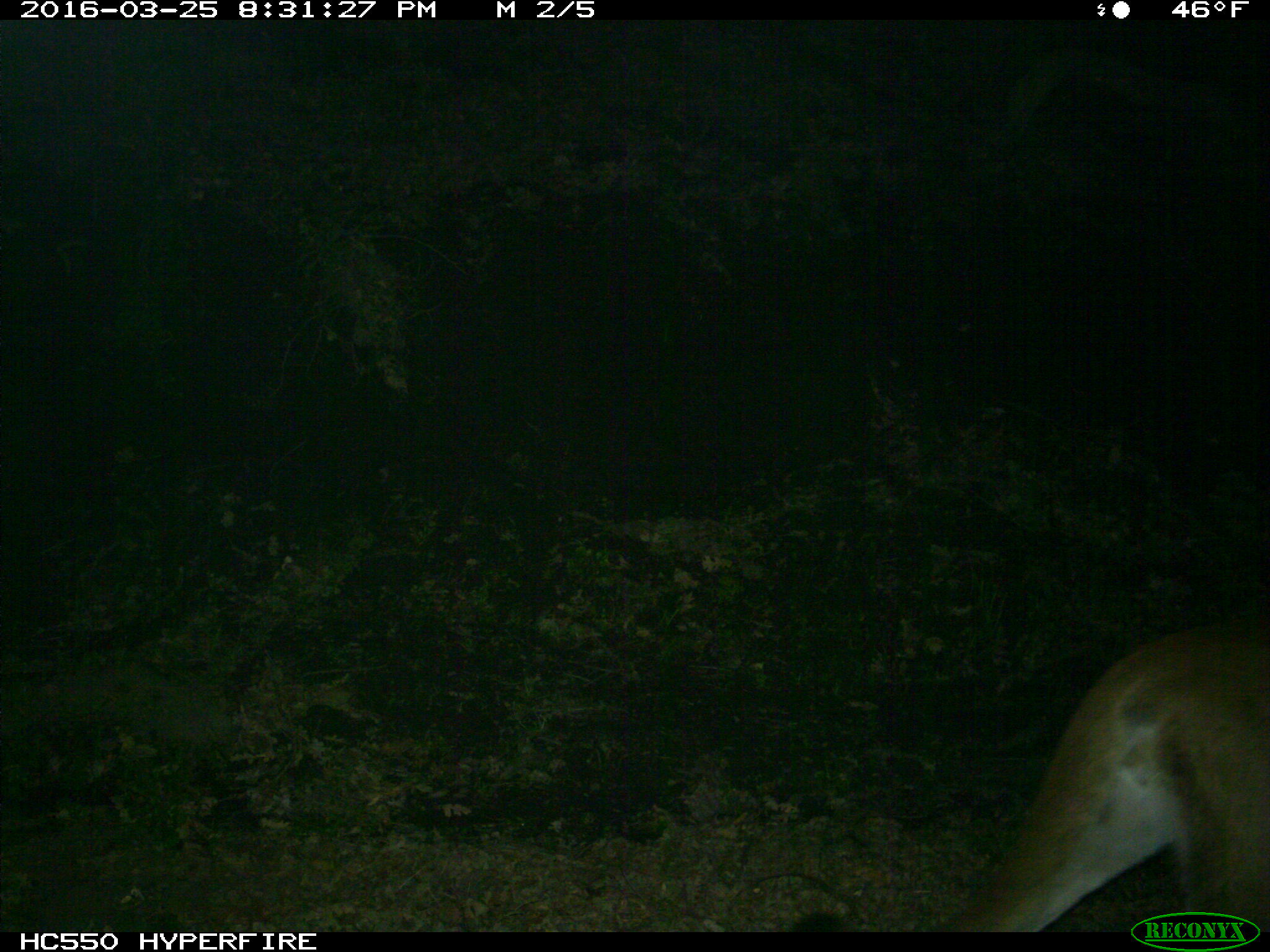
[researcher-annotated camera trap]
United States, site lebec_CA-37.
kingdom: Animalia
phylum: Chordata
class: Mammalia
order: Carnivora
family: Felidae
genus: Puma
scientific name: Puma concolor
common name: mountain lion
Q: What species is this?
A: Puma concolor (mountain lion).